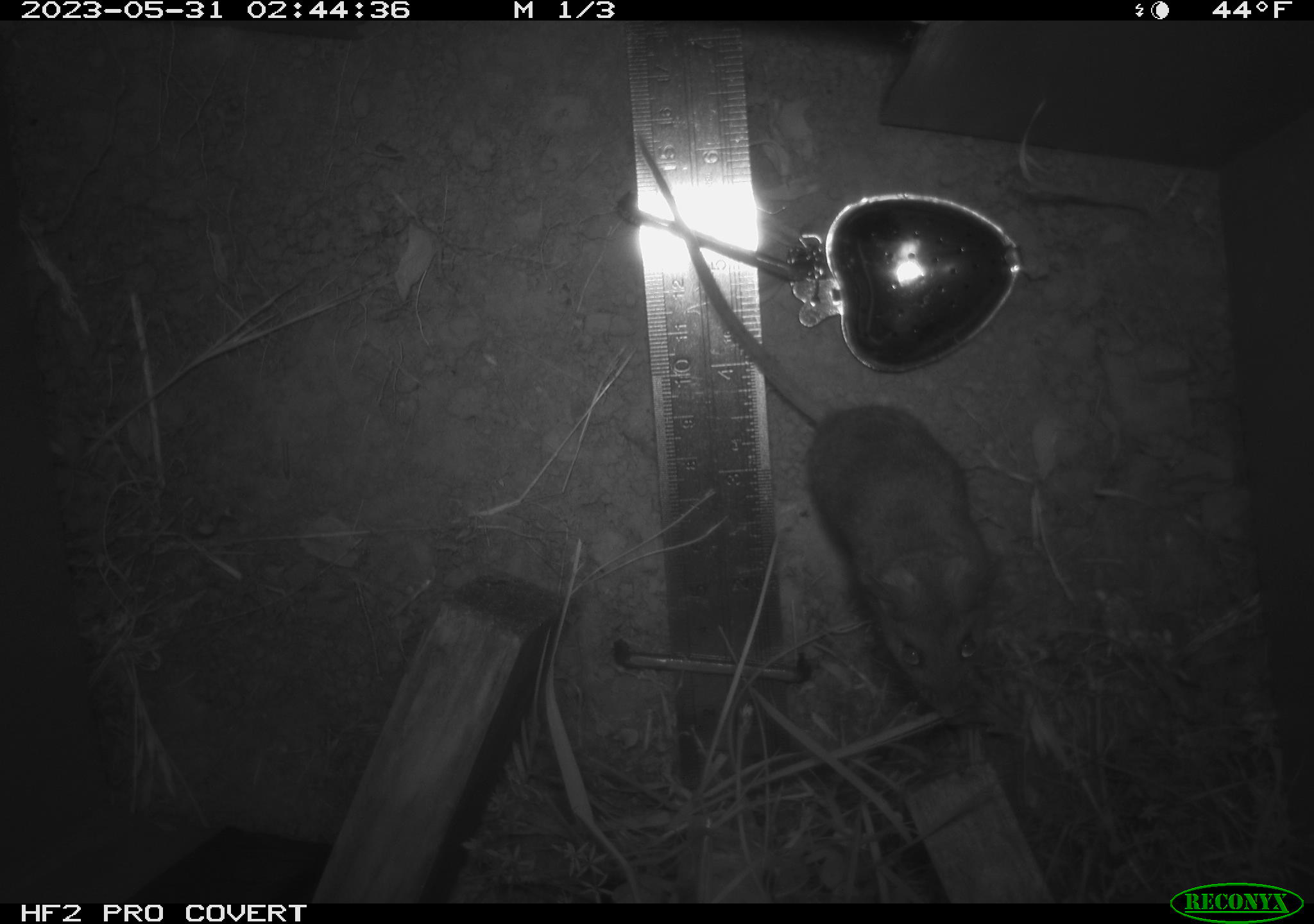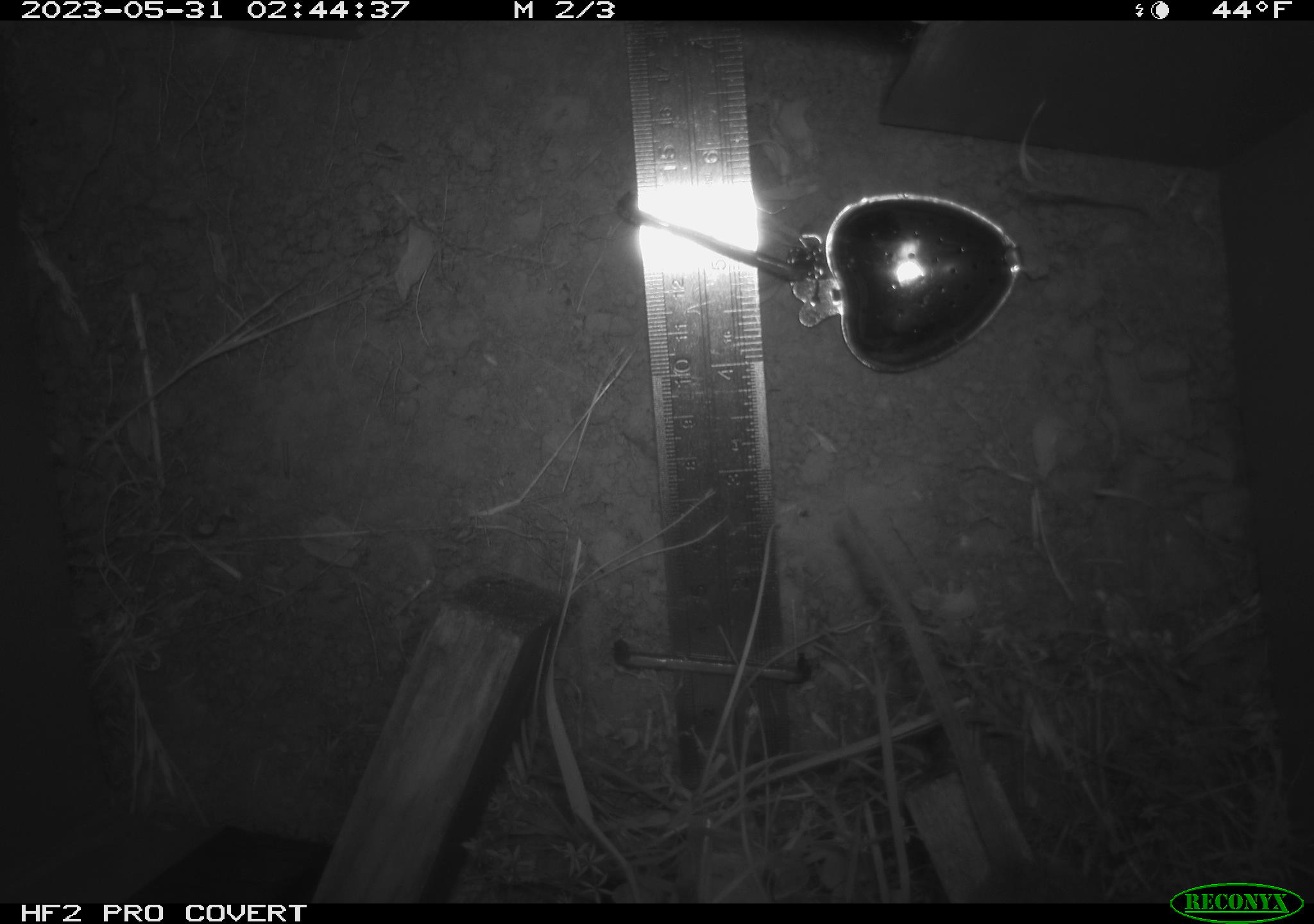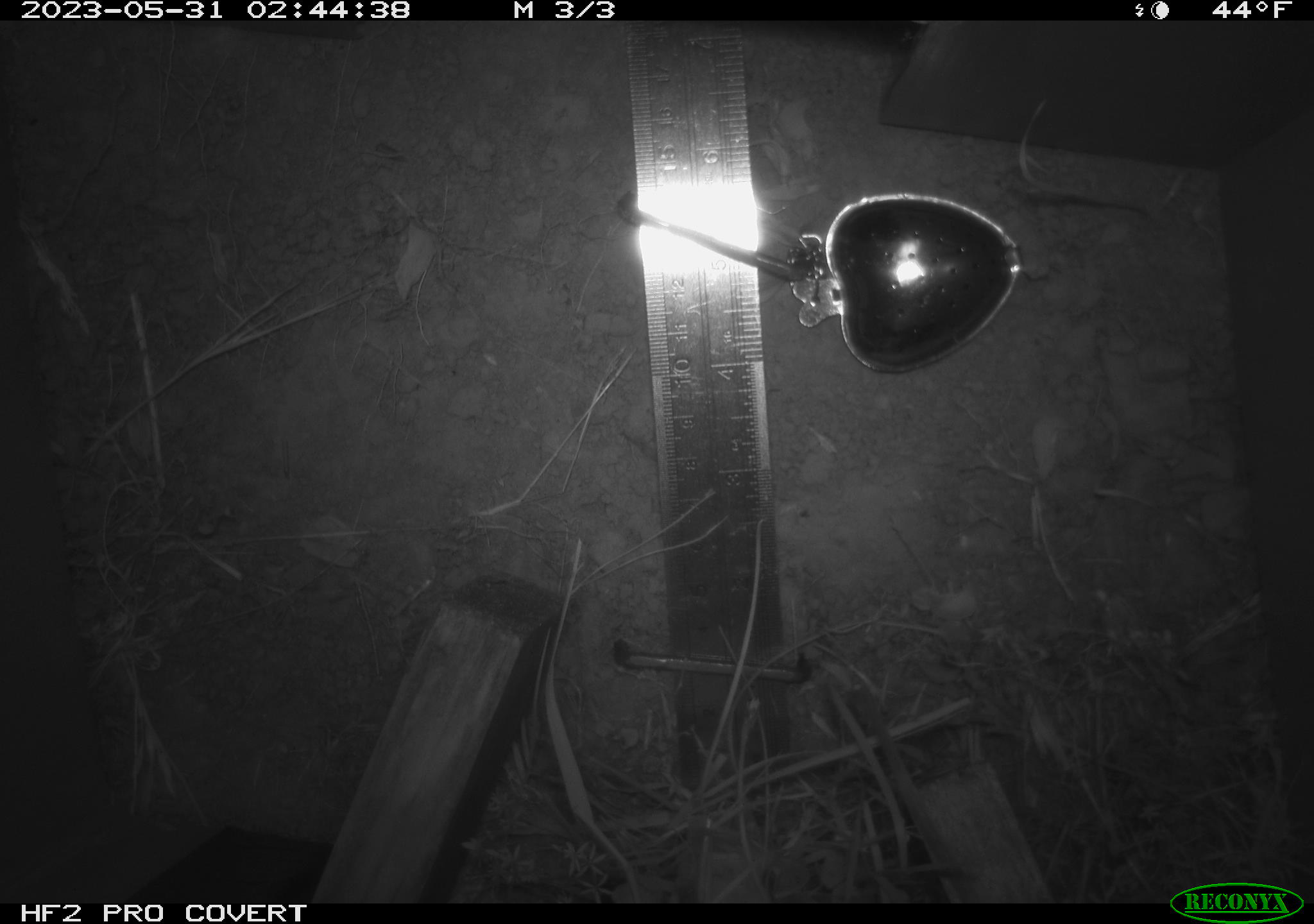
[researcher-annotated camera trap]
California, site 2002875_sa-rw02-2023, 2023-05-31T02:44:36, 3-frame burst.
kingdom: Animalia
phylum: Chordata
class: Mammalia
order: Rodentia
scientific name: Rodentia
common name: mouse species